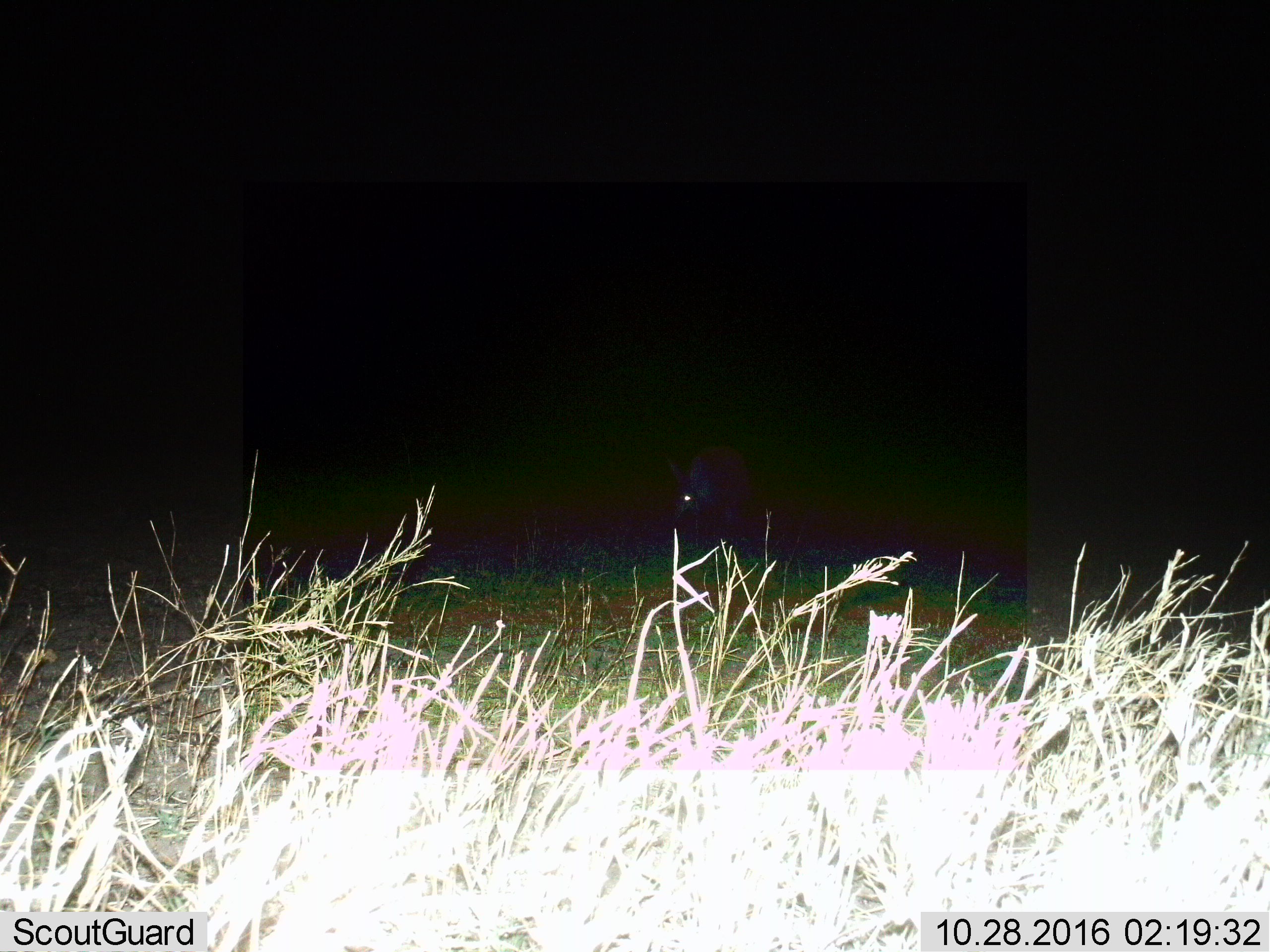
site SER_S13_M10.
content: unidentified animal